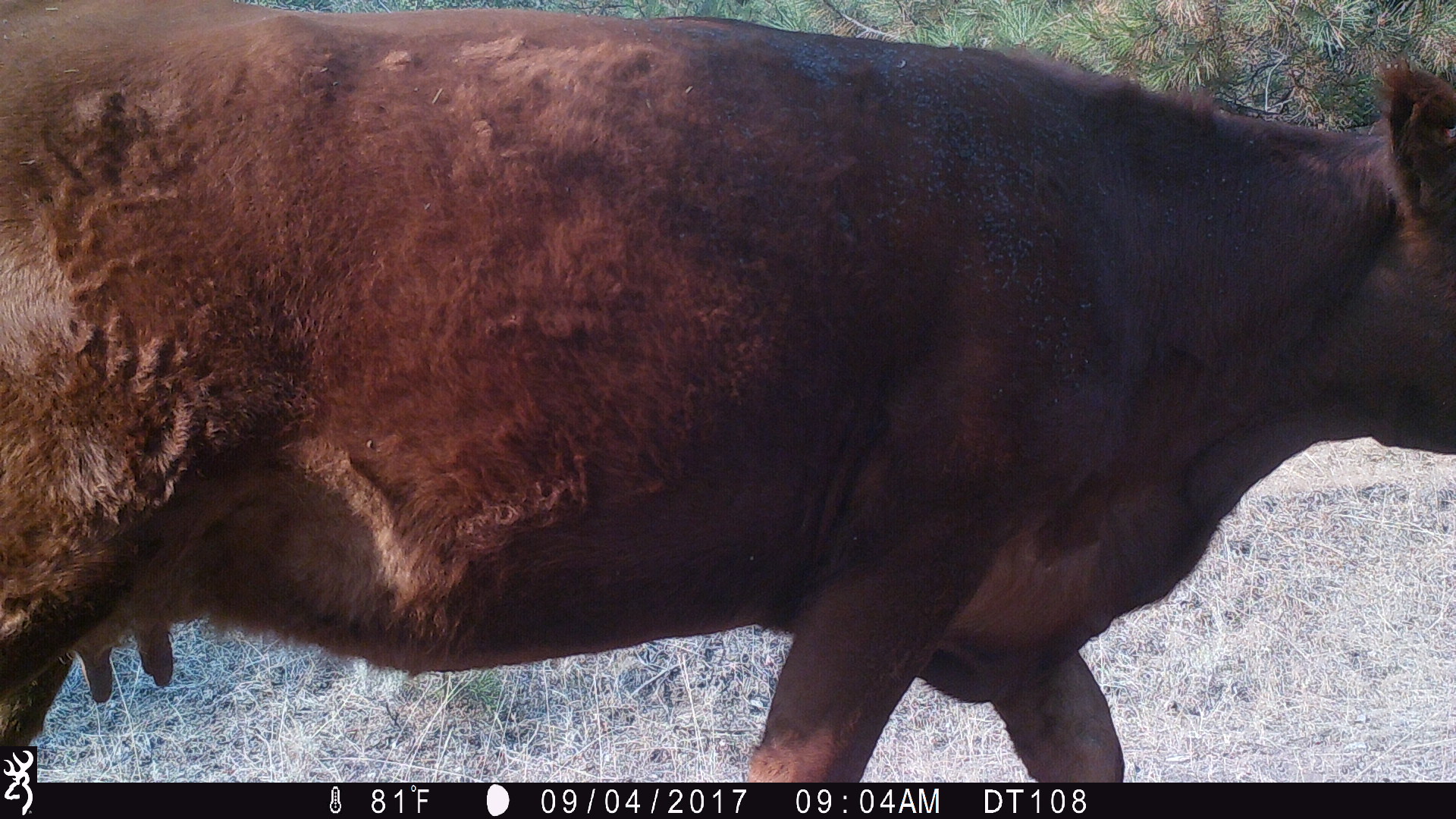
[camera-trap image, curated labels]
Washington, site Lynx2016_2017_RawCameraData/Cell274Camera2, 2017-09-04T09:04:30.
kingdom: Animalia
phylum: Chordata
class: Mammalia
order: Artiodactyla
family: Bovidae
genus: Bos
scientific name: Bos taurus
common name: domestic cattle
Domestic cattle (Bos taurus). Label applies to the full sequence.